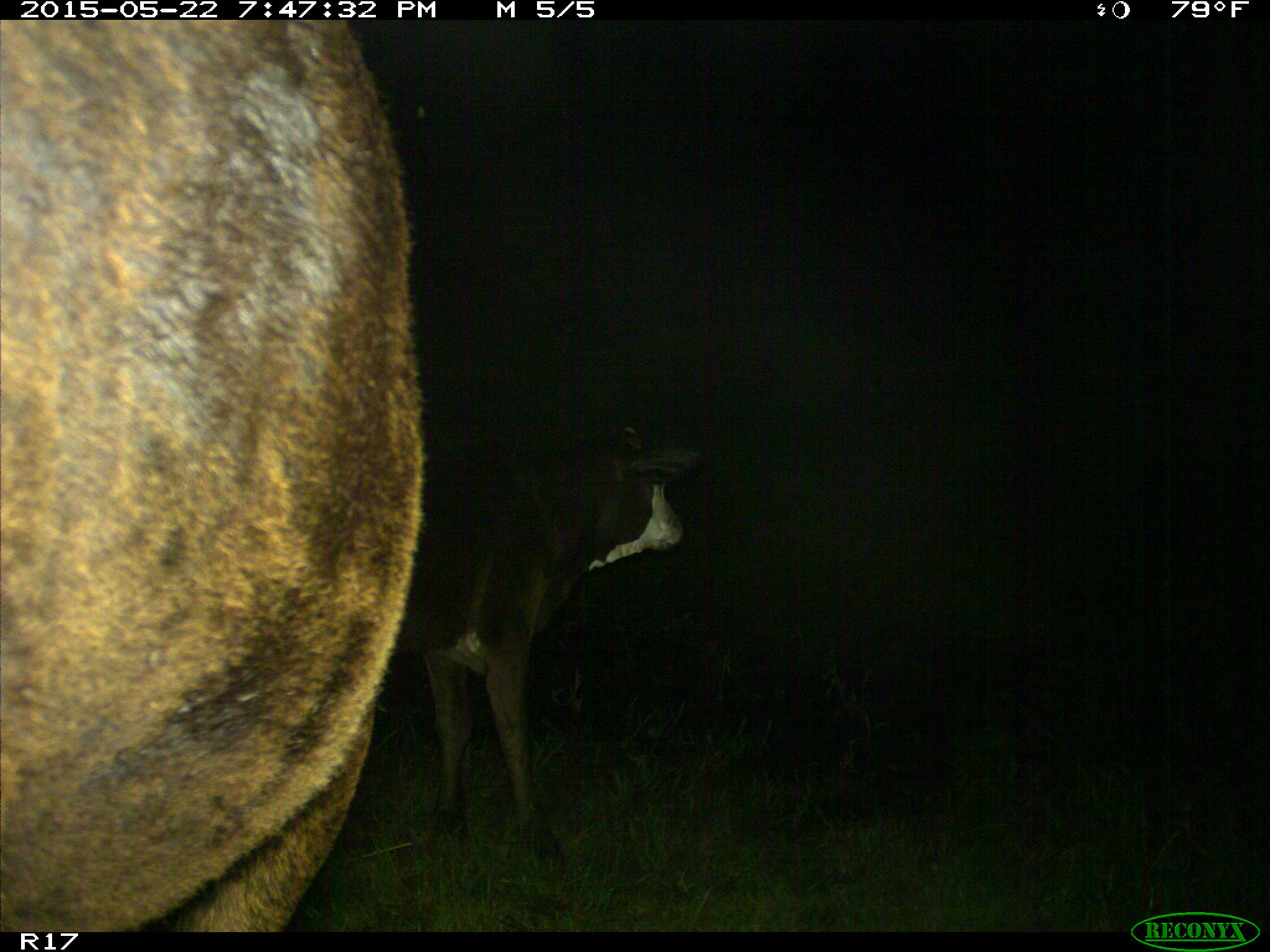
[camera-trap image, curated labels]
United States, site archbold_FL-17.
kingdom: Animalia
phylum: Chordata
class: Mammalia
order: Artiodactyla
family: Bovidae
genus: Bos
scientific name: Bos taurus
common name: domestic cow